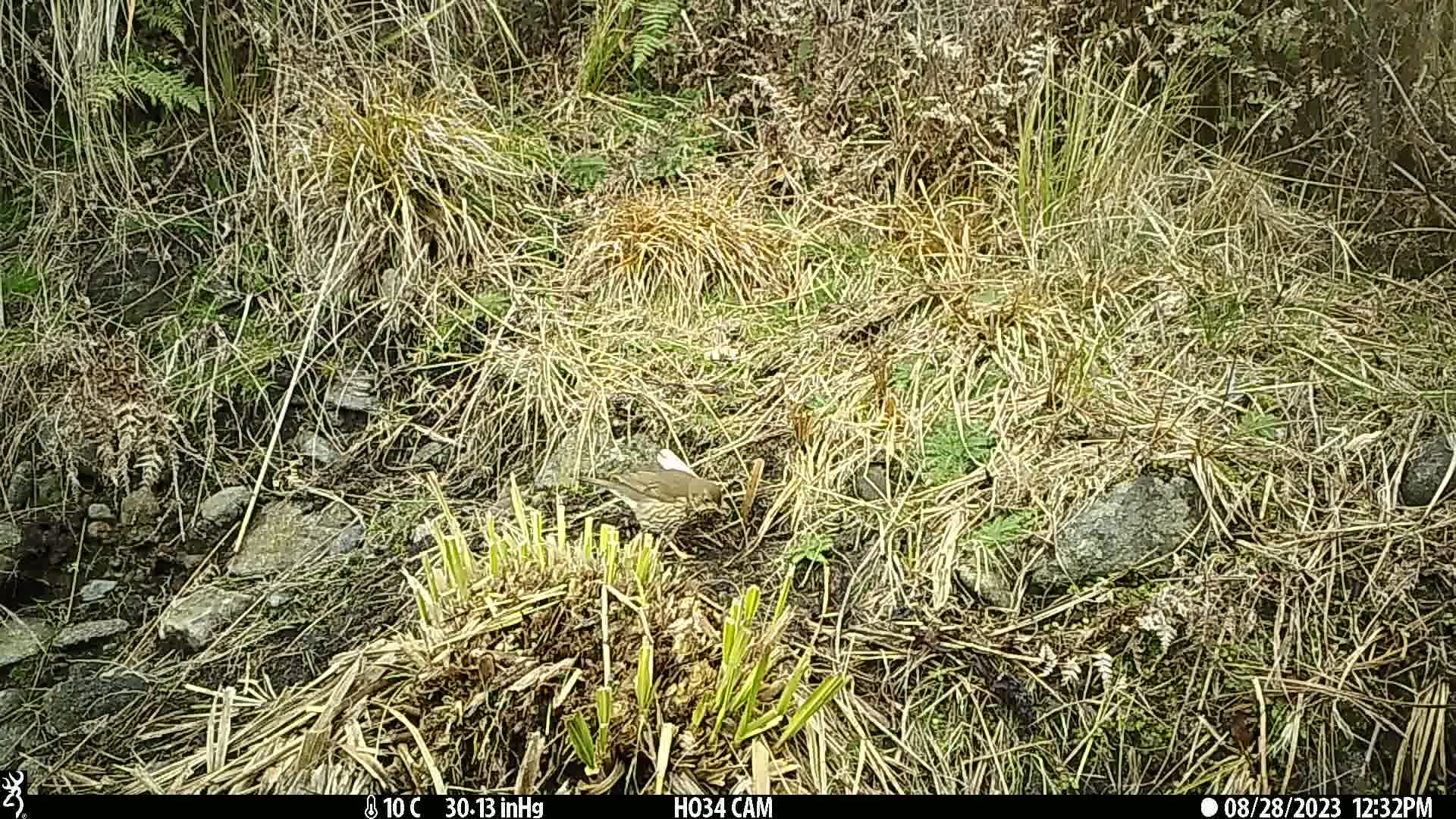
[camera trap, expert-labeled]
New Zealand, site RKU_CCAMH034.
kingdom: Animalia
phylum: Chordata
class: Aves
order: Passeriformes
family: Turdidae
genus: Turdus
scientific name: Turdus philomelos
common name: song thrush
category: thrush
Thrush (song thrush) (Turdus philomelos).